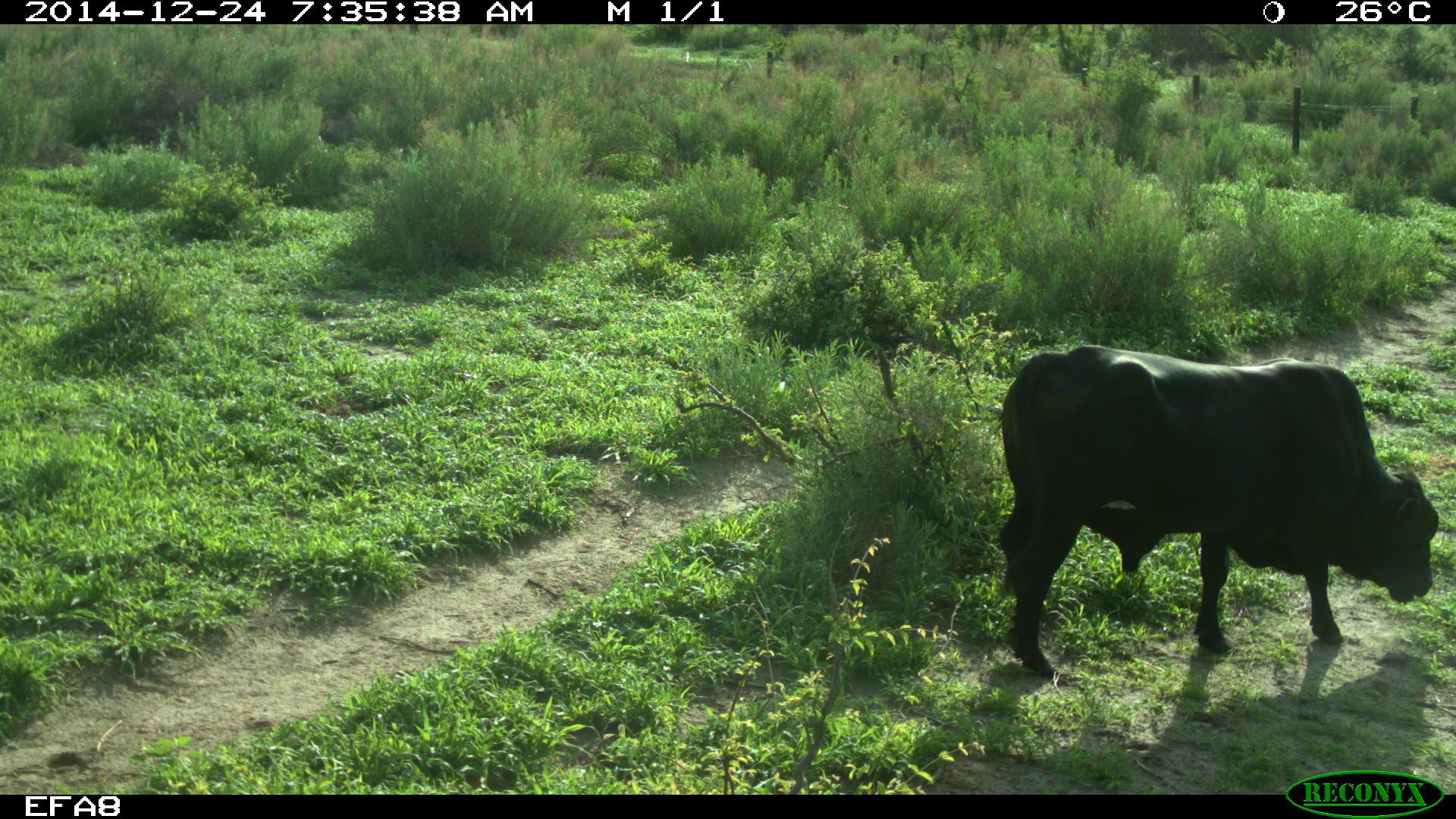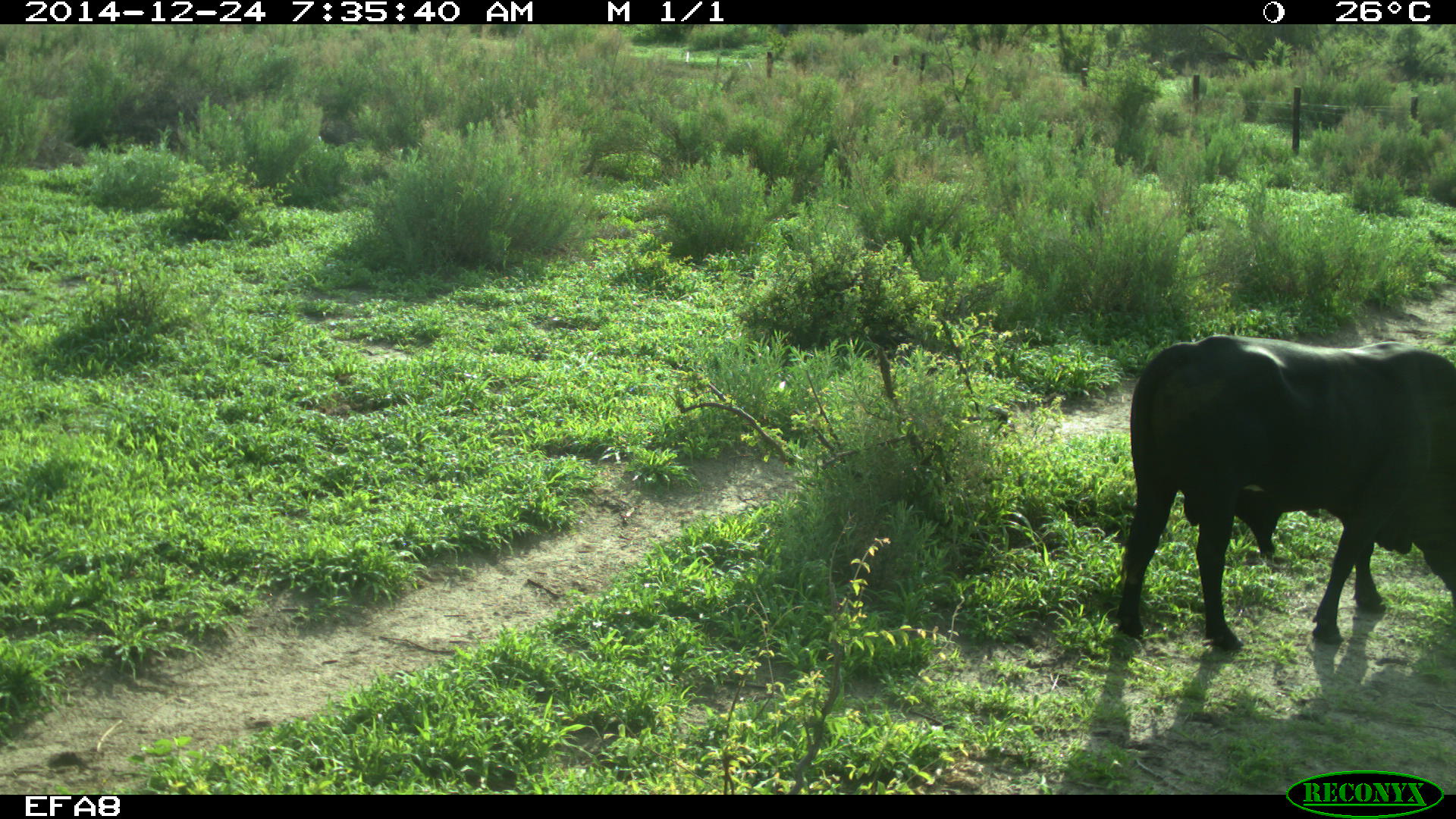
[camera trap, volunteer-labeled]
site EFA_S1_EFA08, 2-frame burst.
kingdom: Animalia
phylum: Chordata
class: Mammalia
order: Artiodactyla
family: Bovidae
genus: Bos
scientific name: Bos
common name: cattle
Cattle (Bos), count 1. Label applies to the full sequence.